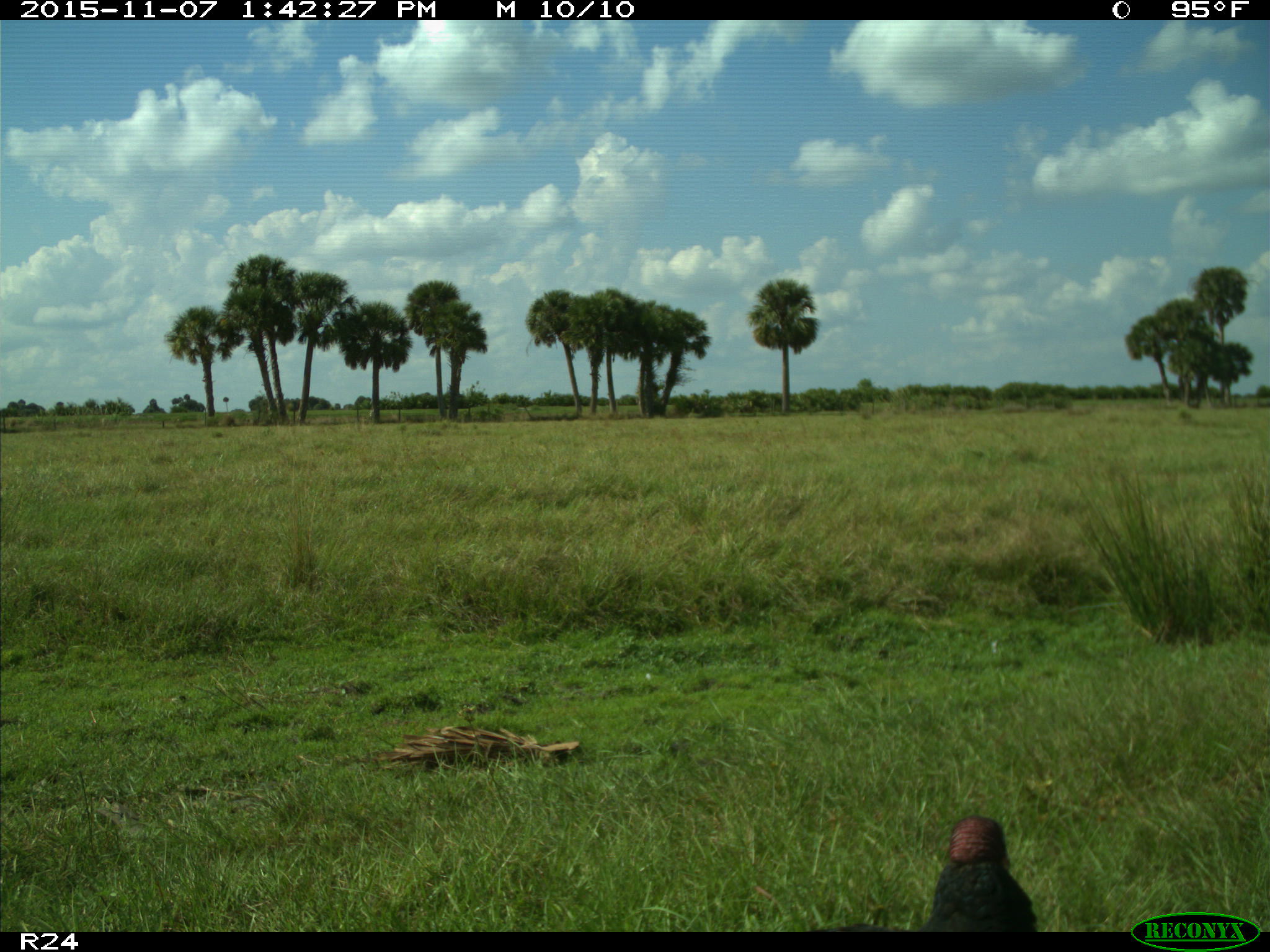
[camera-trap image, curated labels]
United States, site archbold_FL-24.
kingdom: Animalia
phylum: Chordata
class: Aves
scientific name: Aves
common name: birds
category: unidentified bird